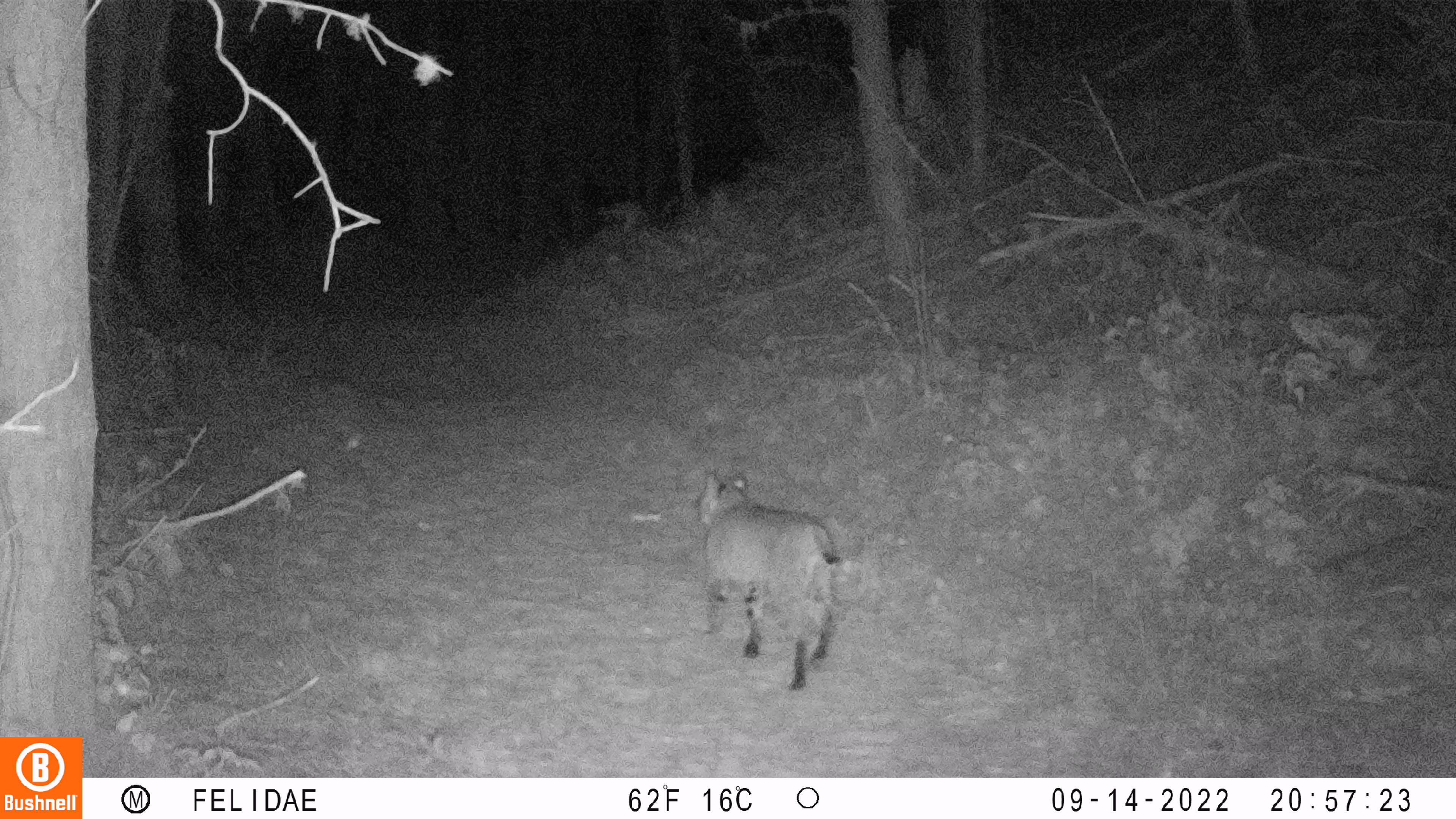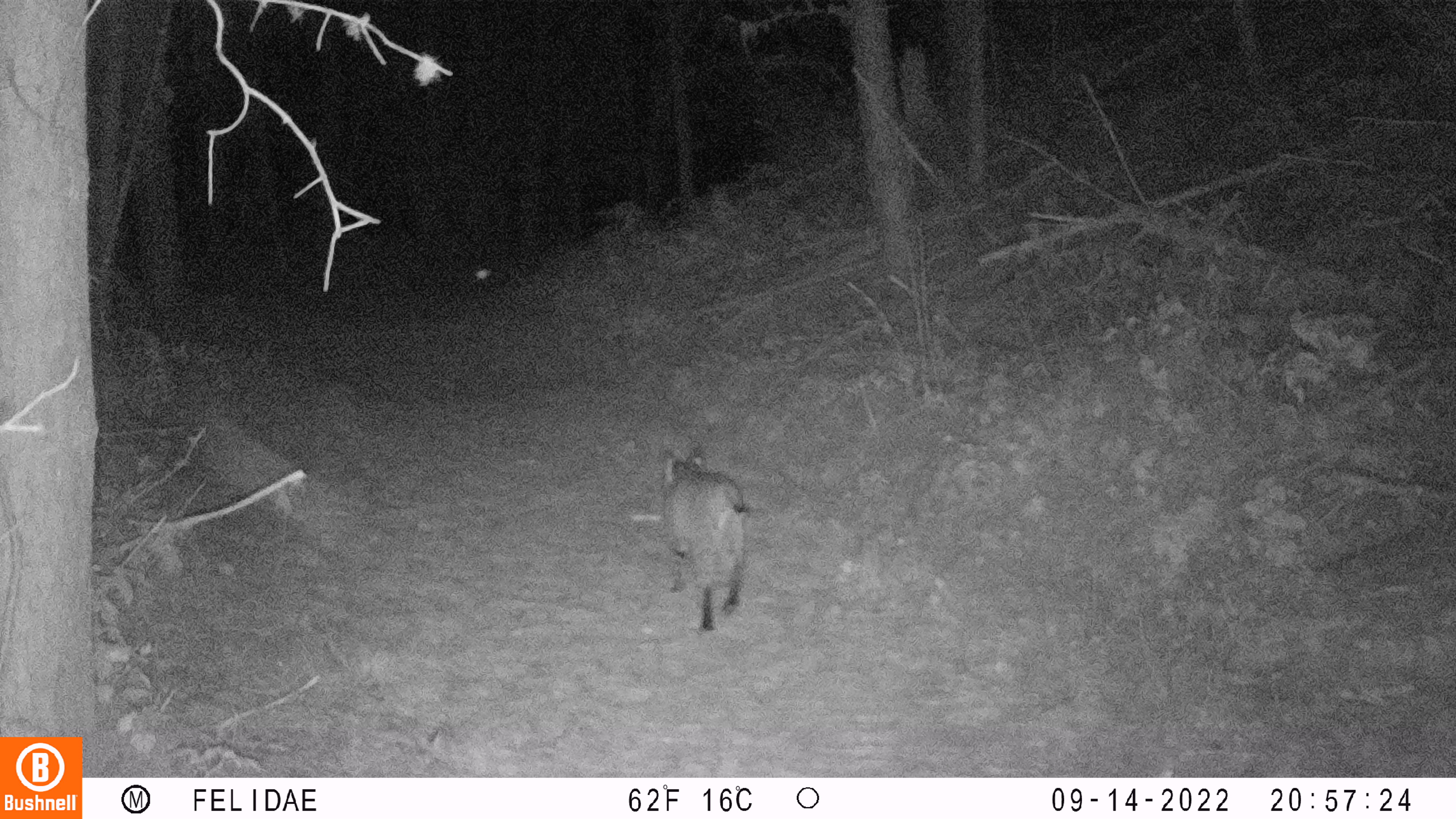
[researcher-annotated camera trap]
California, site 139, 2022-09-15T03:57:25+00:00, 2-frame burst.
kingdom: Animalia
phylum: Chordata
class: Mammalia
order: Carnivora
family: Felidae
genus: Lynx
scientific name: Lynx rufus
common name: bobcat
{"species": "bobcat (Lynx rufus)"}